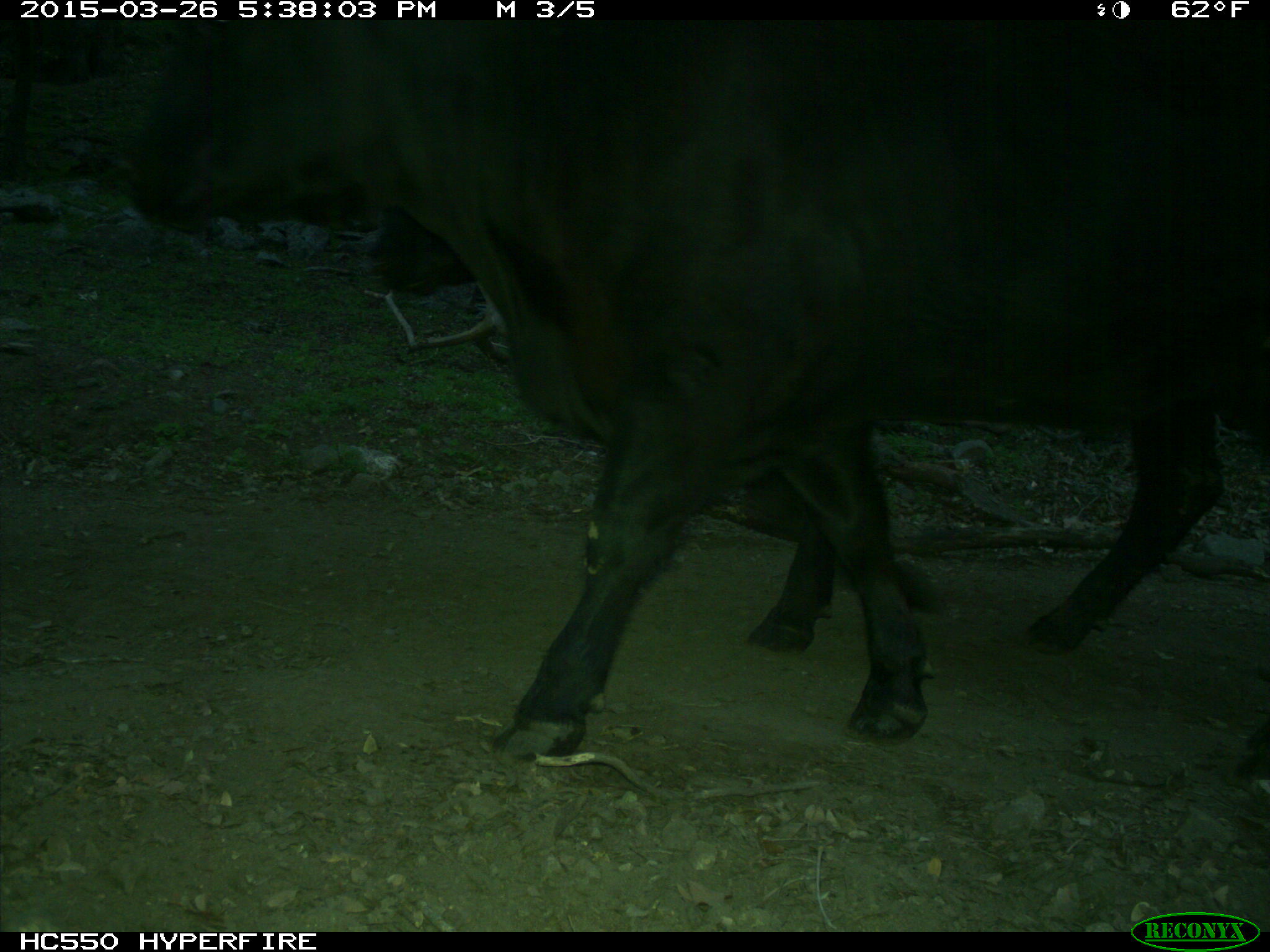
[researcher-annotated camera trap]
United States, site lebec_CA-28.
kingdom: Animalia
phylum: Chordata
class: Mammalia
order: Artiodactyla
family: Bovidae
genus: Bos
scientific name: Bos taurus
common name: domestic cow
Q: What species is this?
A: Bos taurus (domestic cow).